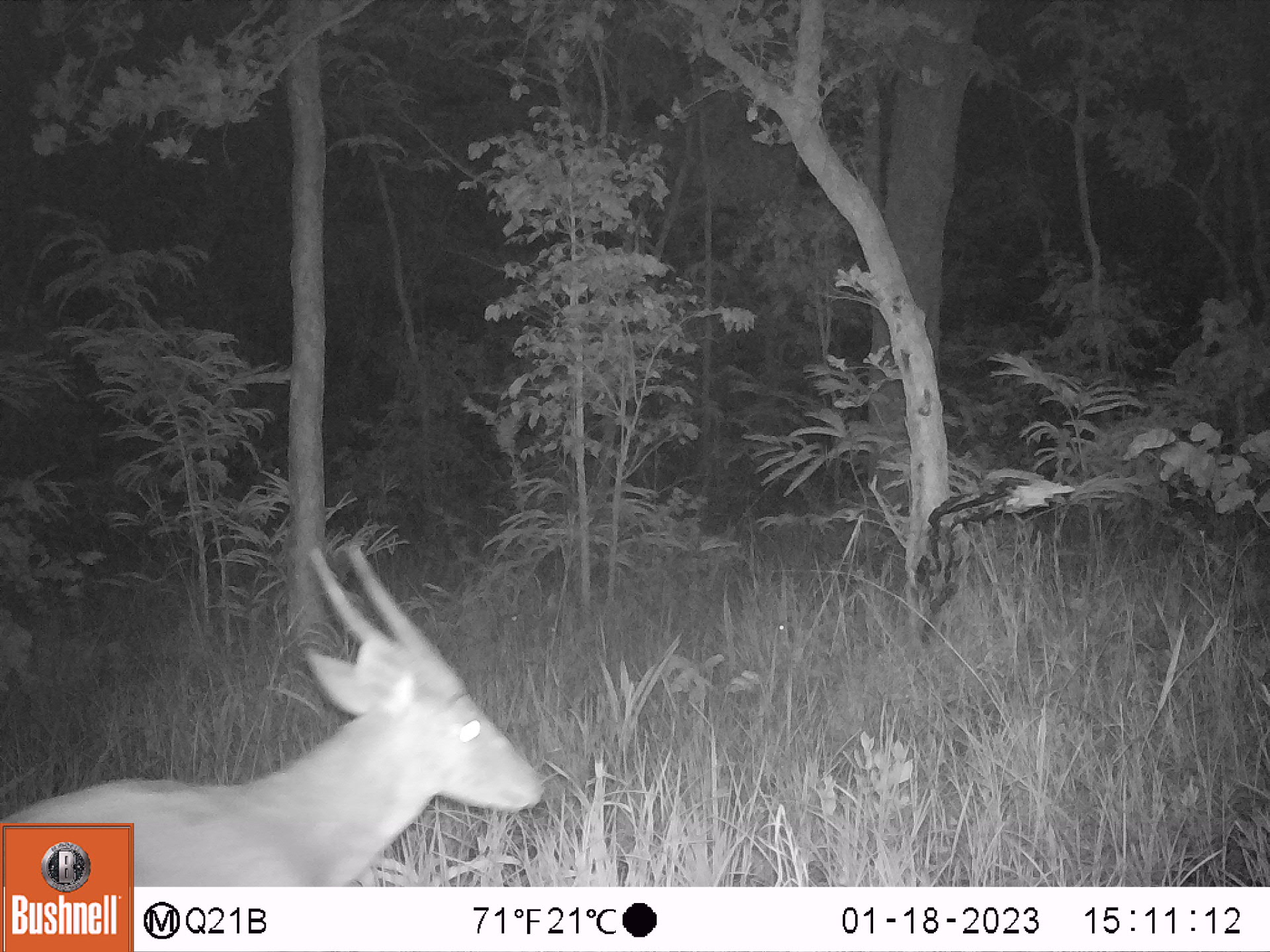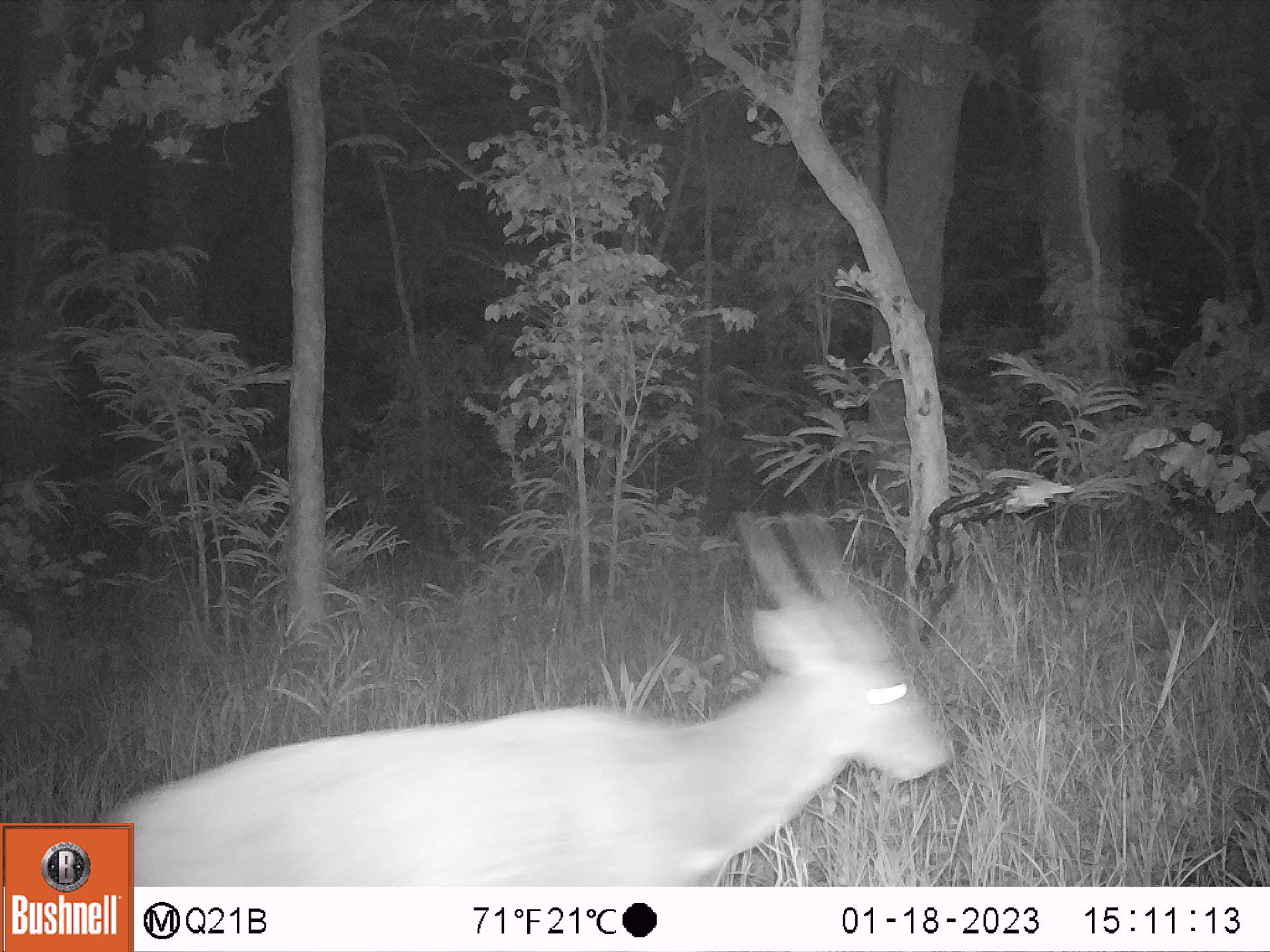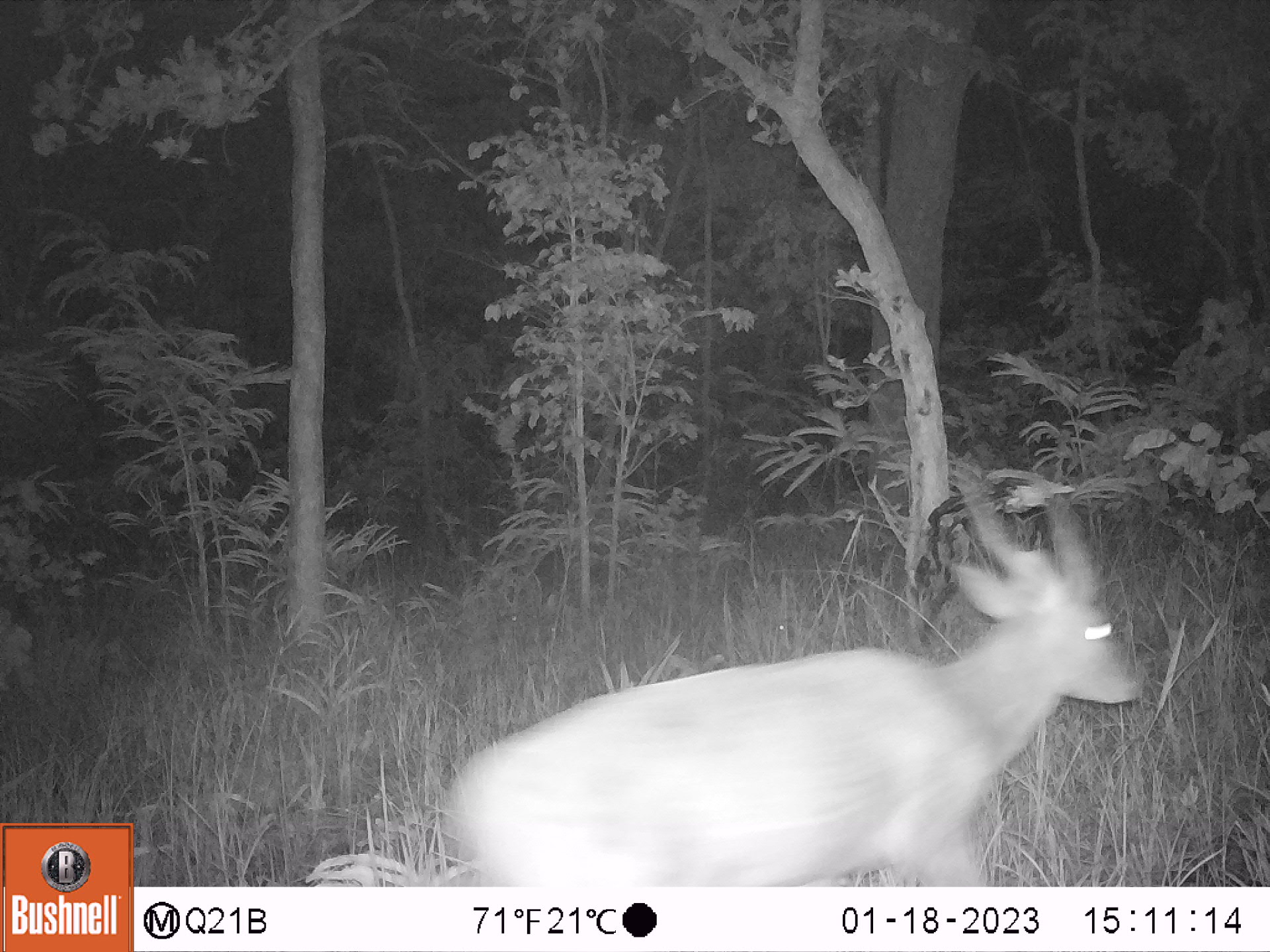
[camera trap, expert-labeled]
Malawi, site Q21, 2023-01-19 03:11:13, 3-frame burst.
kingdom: Animalia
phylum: Chordata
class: Mammalia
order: Artiodactyla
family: Bovidae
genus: Tragelaphus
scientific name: Tragelaphus sylvaticus sylvaticus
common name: cape bushbuck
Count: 1.